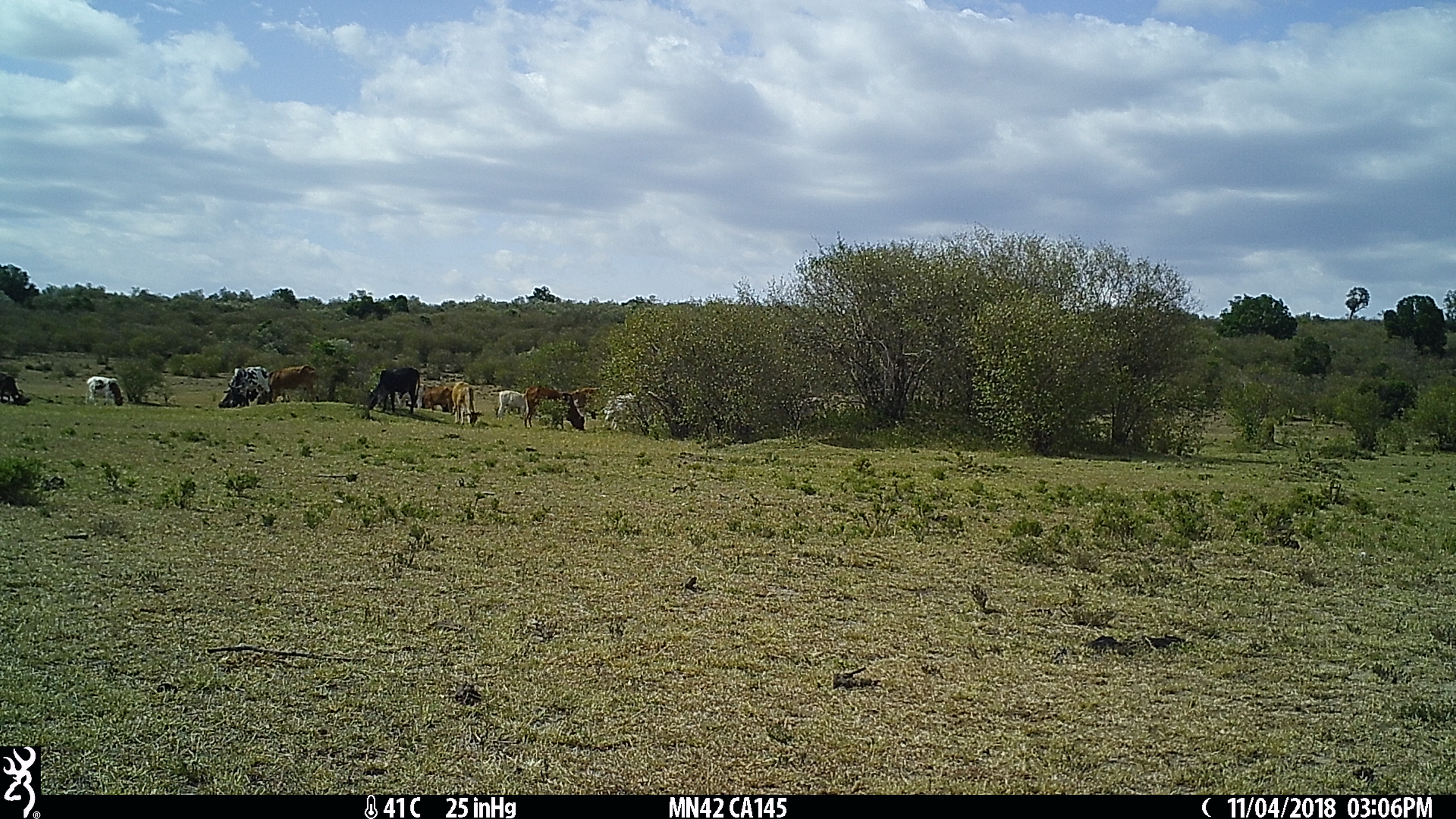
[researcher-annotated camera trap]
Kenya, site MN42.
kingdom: Animalia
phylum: Chordata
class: Mammalia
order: Artiodactyla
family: Bovidae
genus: Bos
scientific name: Bos taurus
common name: cattle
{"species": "cattle (Bos taurus)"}